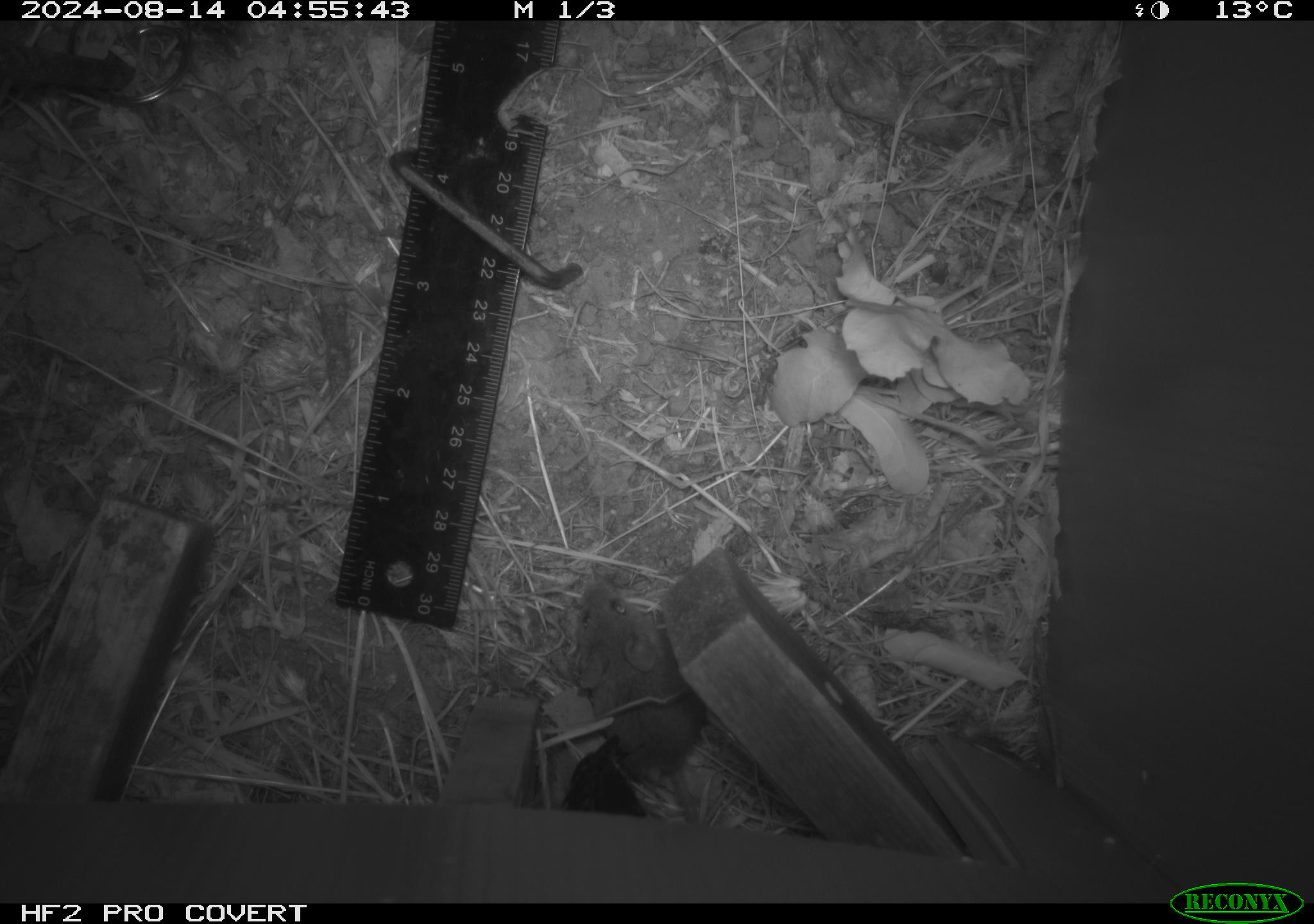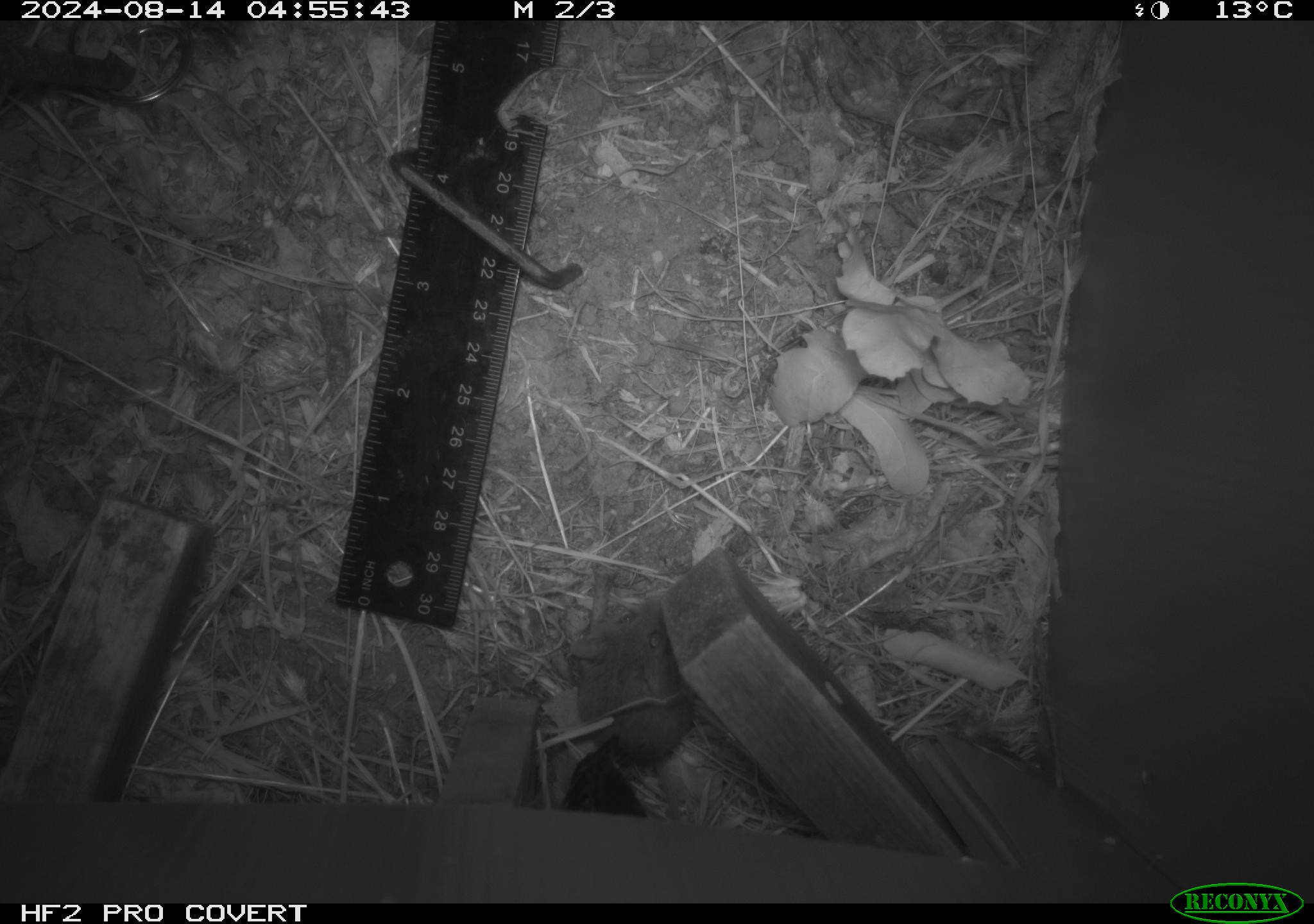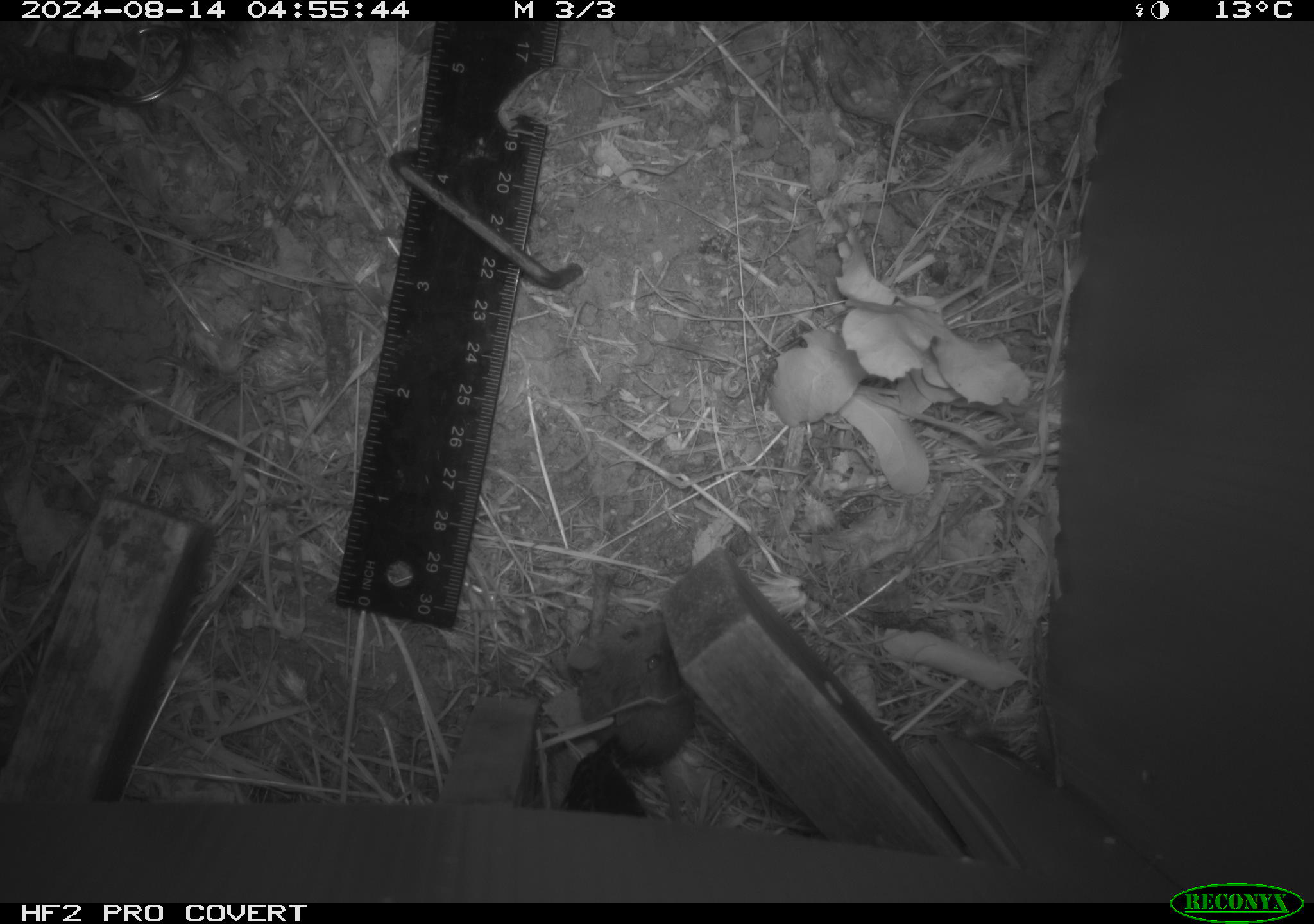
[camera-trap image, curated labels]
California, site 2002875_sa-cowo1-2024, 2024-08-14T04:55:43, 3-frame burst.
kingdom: Animalia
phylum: Chordata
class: Mammalia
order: Rodentia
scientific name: Rodentia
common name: mouse species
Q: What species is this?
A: Mouse species (Rodentia).